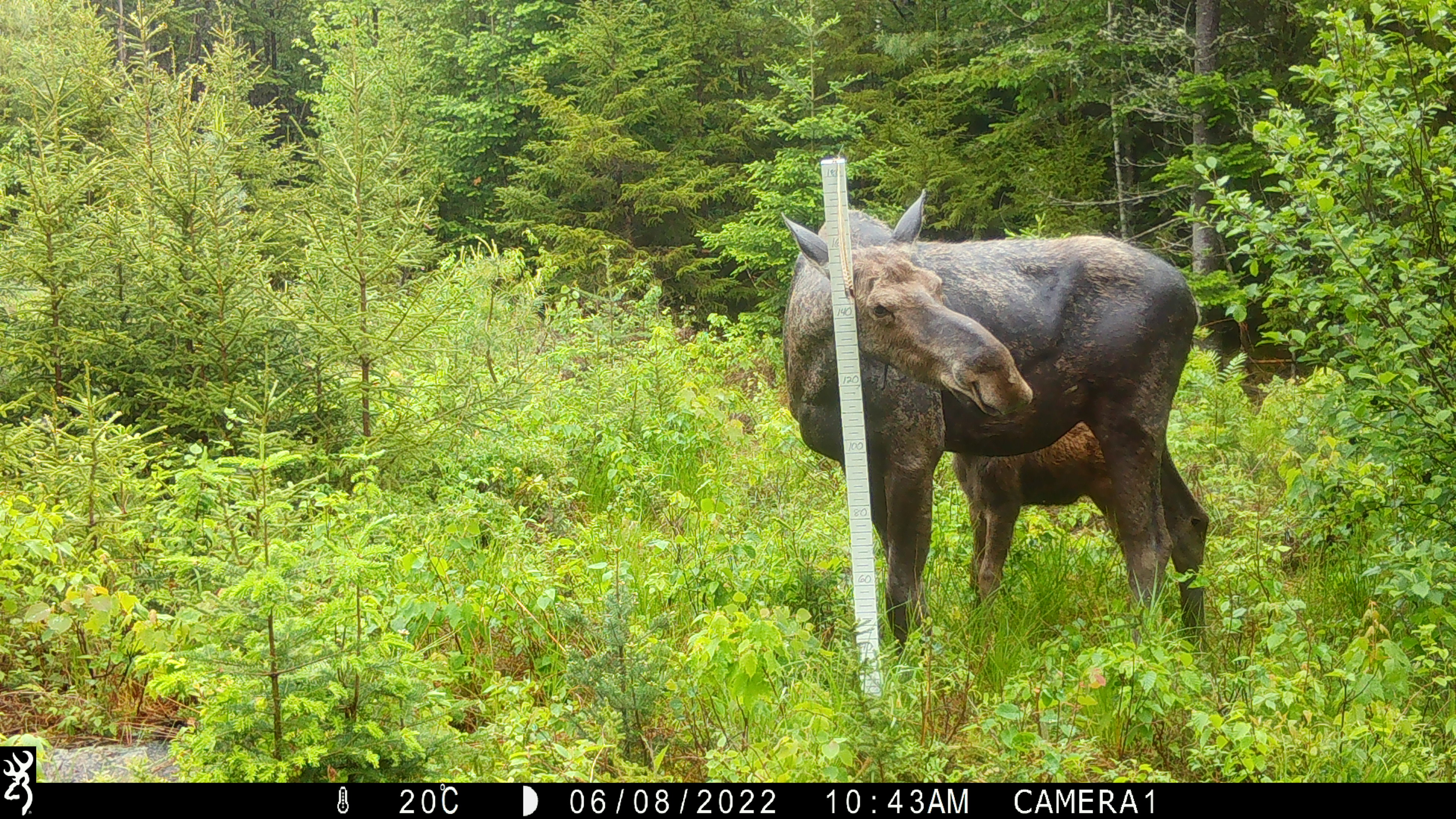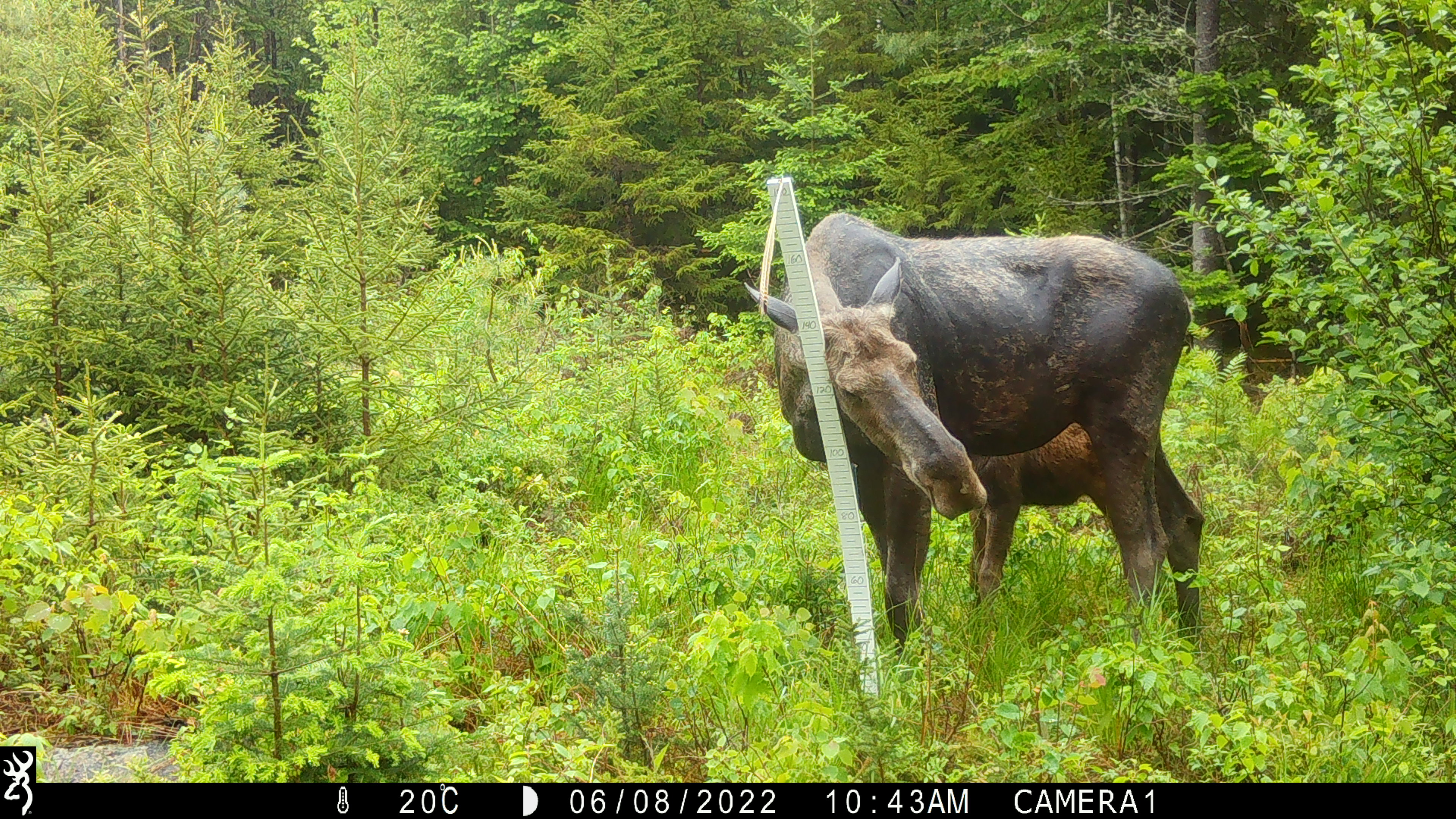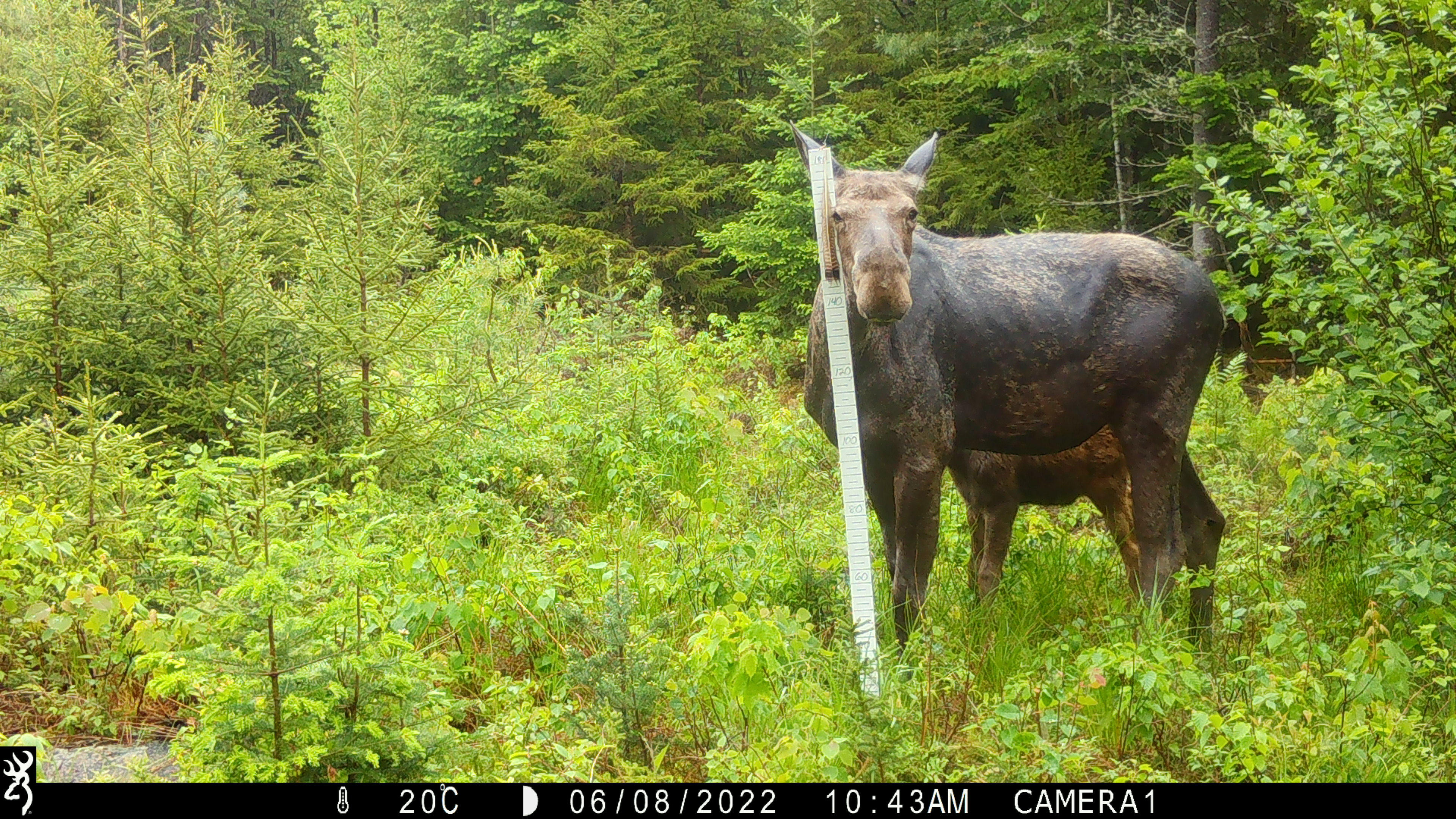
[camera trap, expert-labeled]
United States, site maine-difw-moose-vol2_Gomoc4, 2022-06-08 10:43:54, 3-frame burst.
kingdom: Animalia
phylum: Chordata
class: Mammalia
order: Artiodactyla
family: Cervidae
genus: Alces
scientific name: Alces alces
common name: moose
Moose (Alces alces).